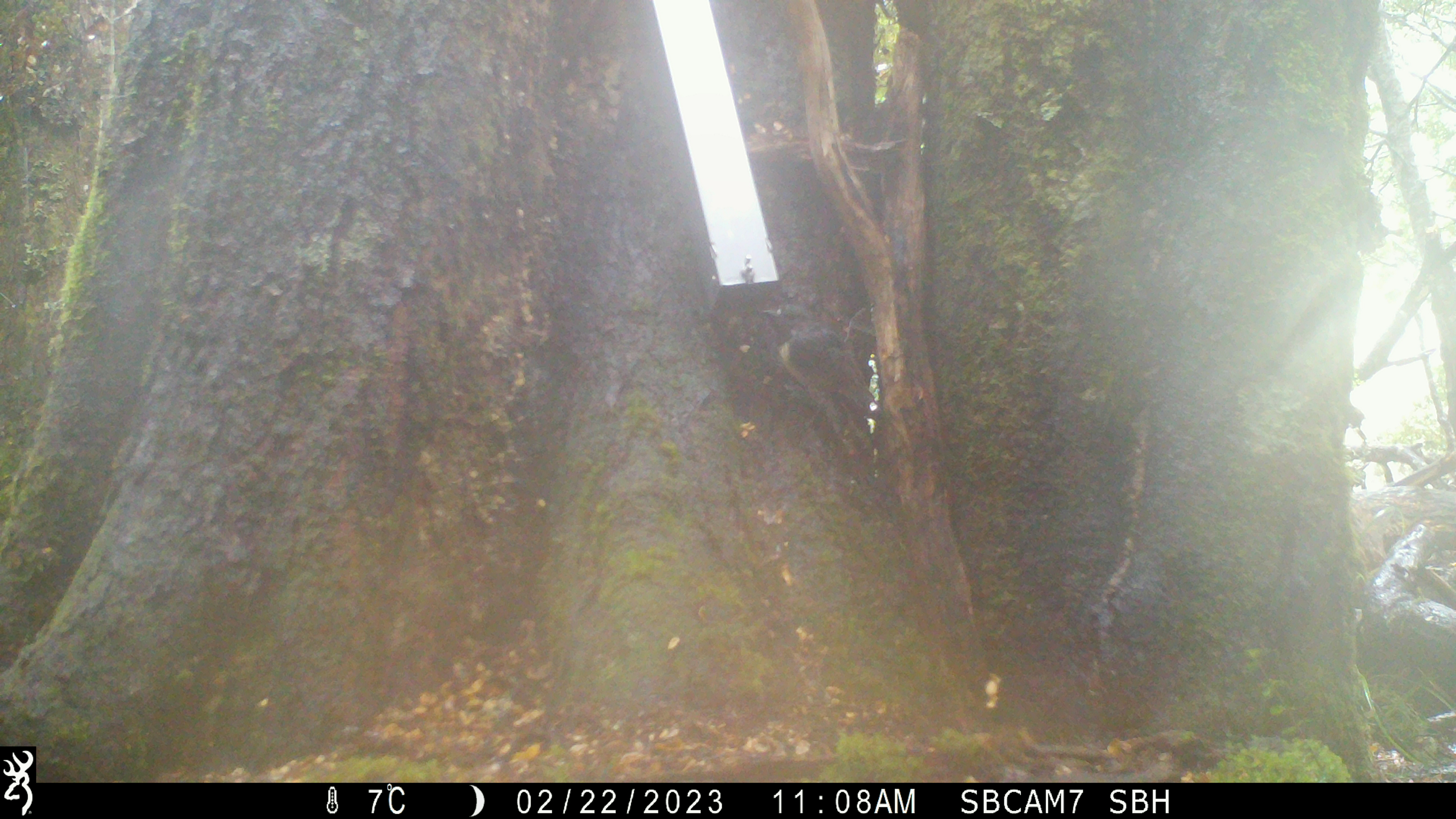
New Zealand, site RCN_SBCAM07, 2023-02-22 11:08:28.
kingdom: Animalia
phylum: Chordata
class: Aves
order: Passeriformes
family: Petroicidae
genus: Petroica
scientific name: Petroica australis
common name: new zealand robin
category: robin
Robin (new zealand robin) (Petroica australis).